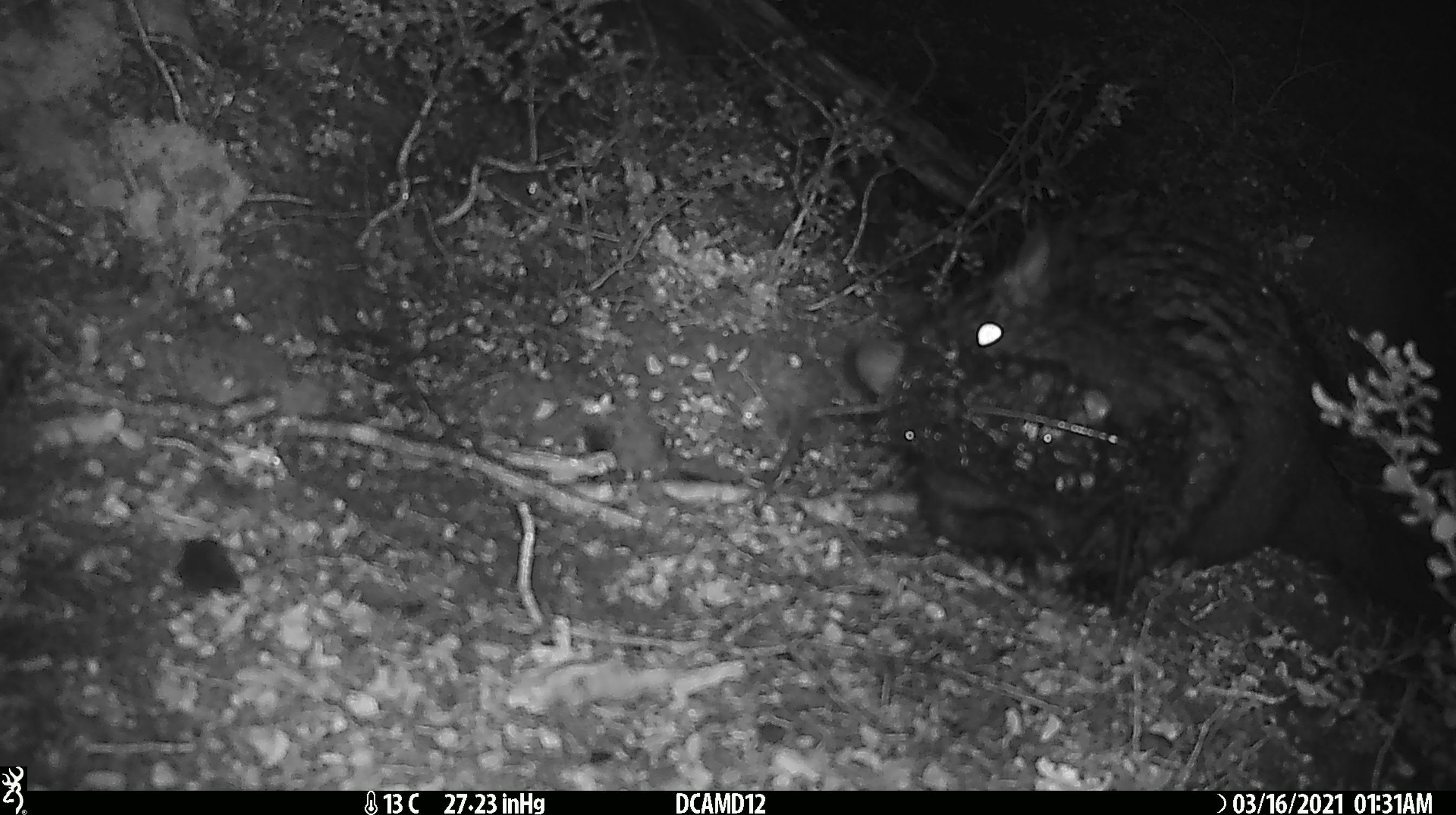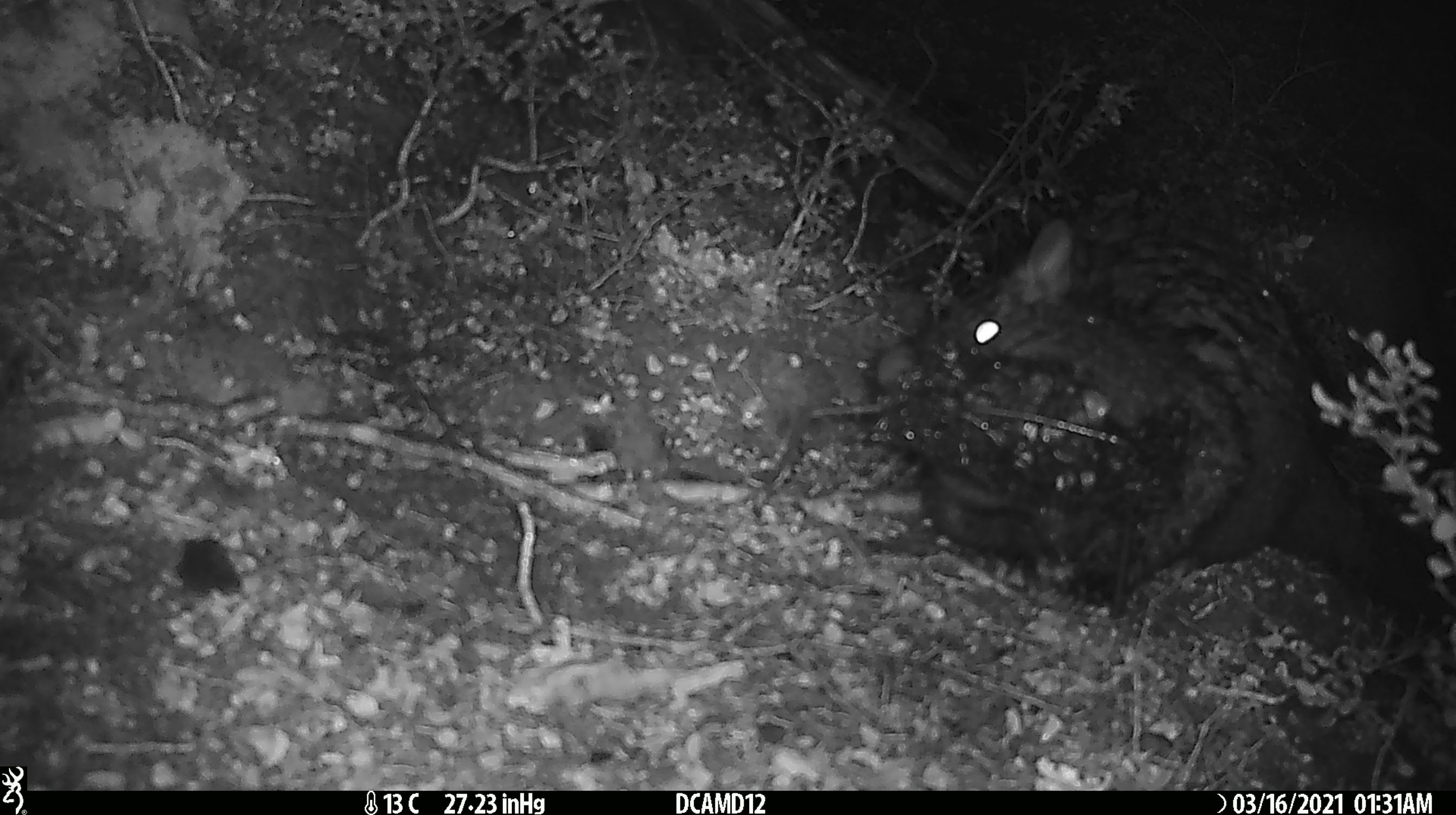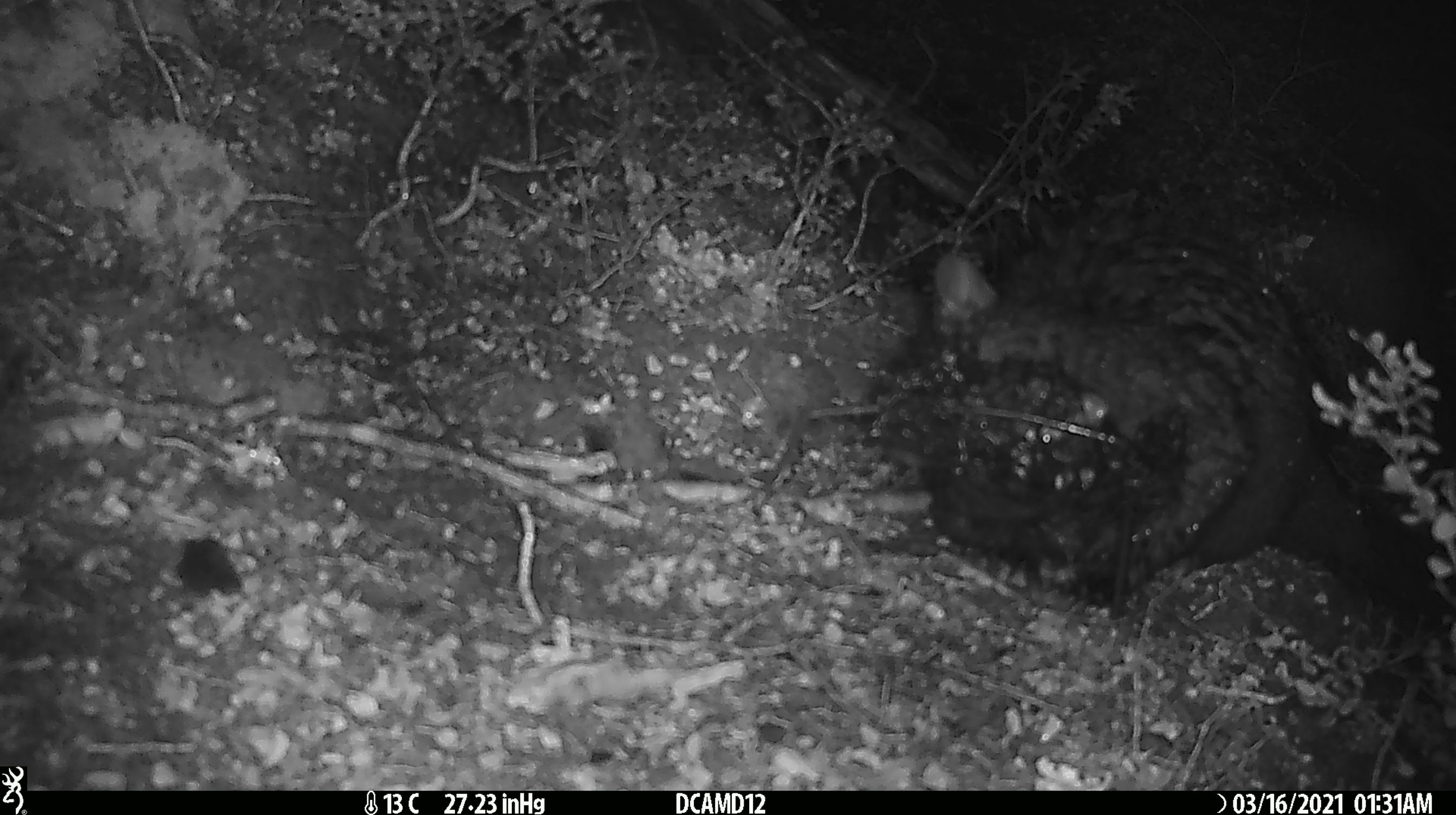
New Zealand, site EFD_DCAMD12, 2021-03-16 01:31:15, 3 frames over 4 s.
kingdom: Animalia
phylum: Chordata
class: Mammalia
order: Diprotodontia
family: Phalangeridae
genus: Trichosurus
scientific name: Trichosurus vulpecula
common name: common brushtail possum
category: possum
Possum (common brushtail possum) (Trichosurus vulpecula).